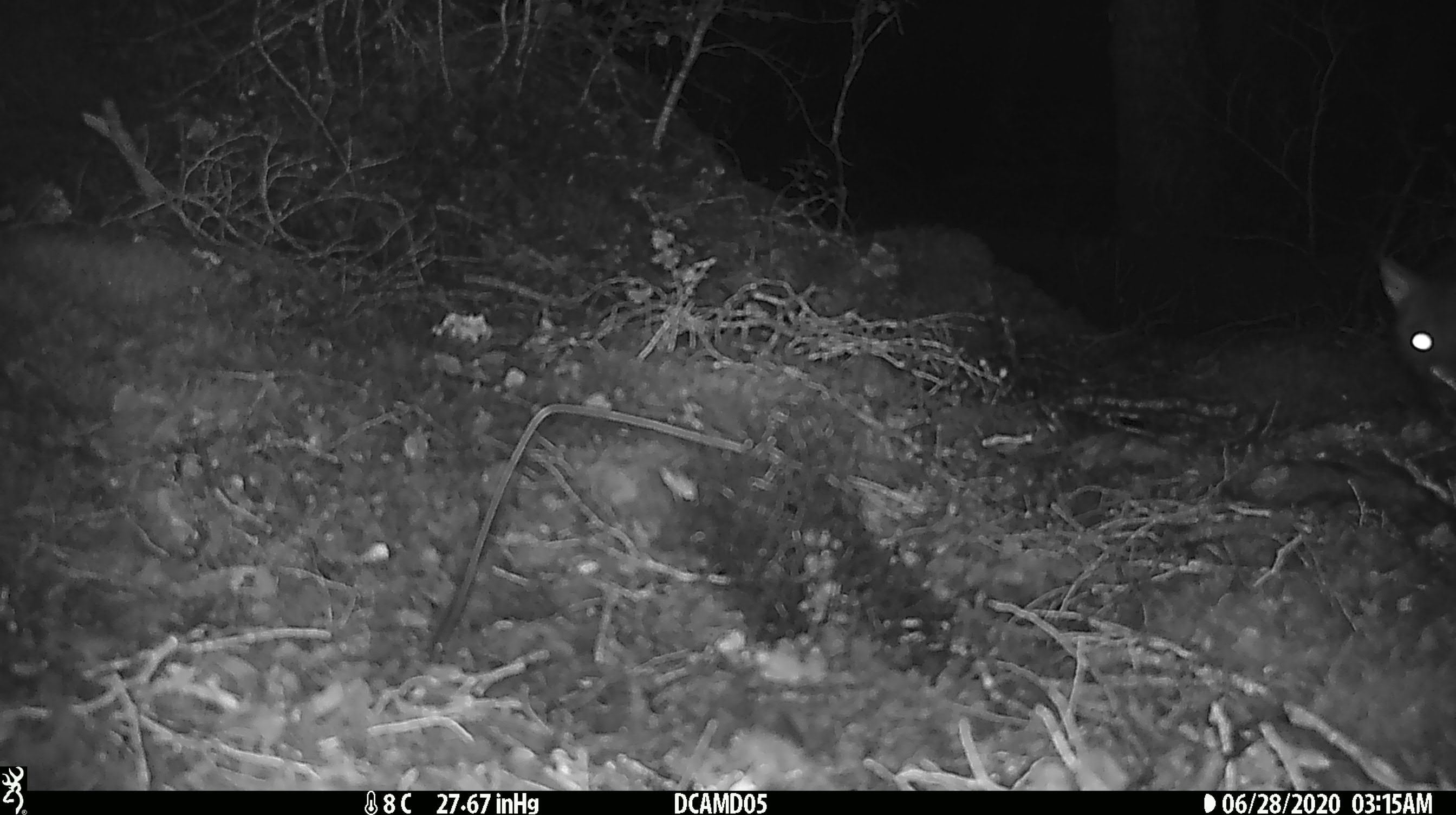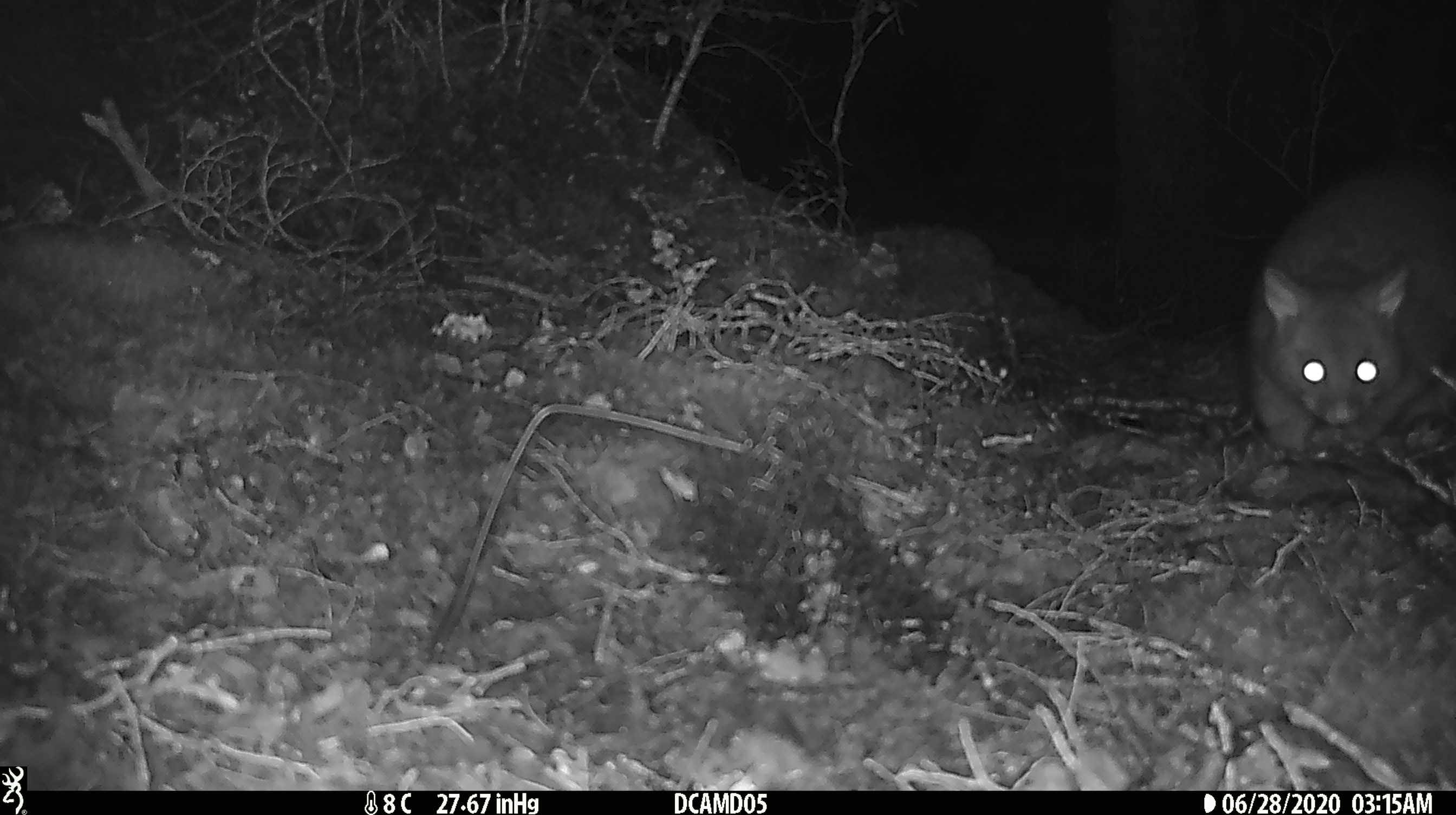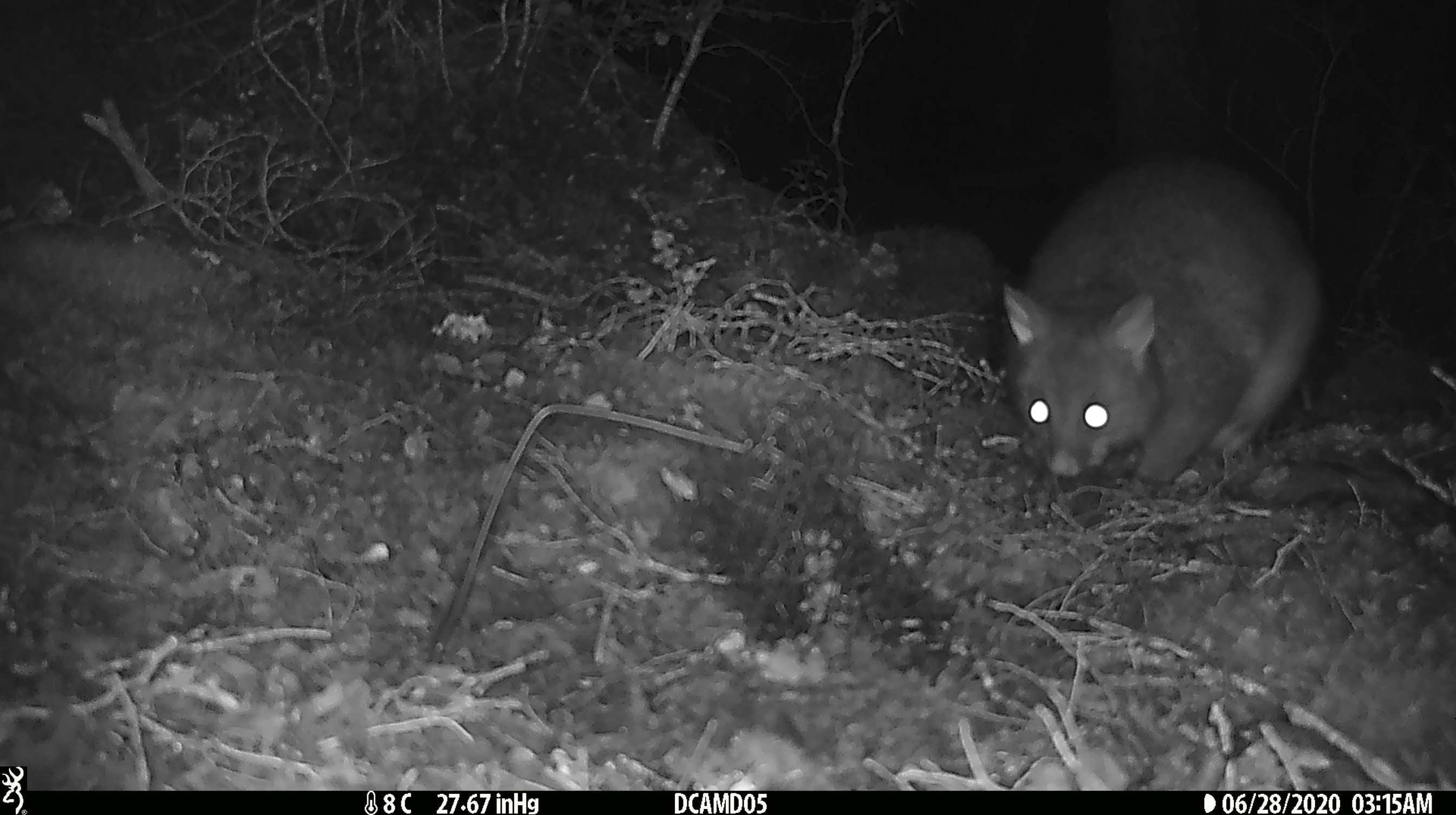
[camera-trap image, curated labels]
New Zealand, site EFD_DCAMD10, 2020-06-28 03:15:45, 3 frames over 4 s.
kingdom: Animalia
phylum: Chordata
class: Mammalia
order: Diprotodontia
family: Phalangeridae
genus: Trichosurus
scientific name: Trichosurus vulpecula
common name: common brushtail possum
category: possum